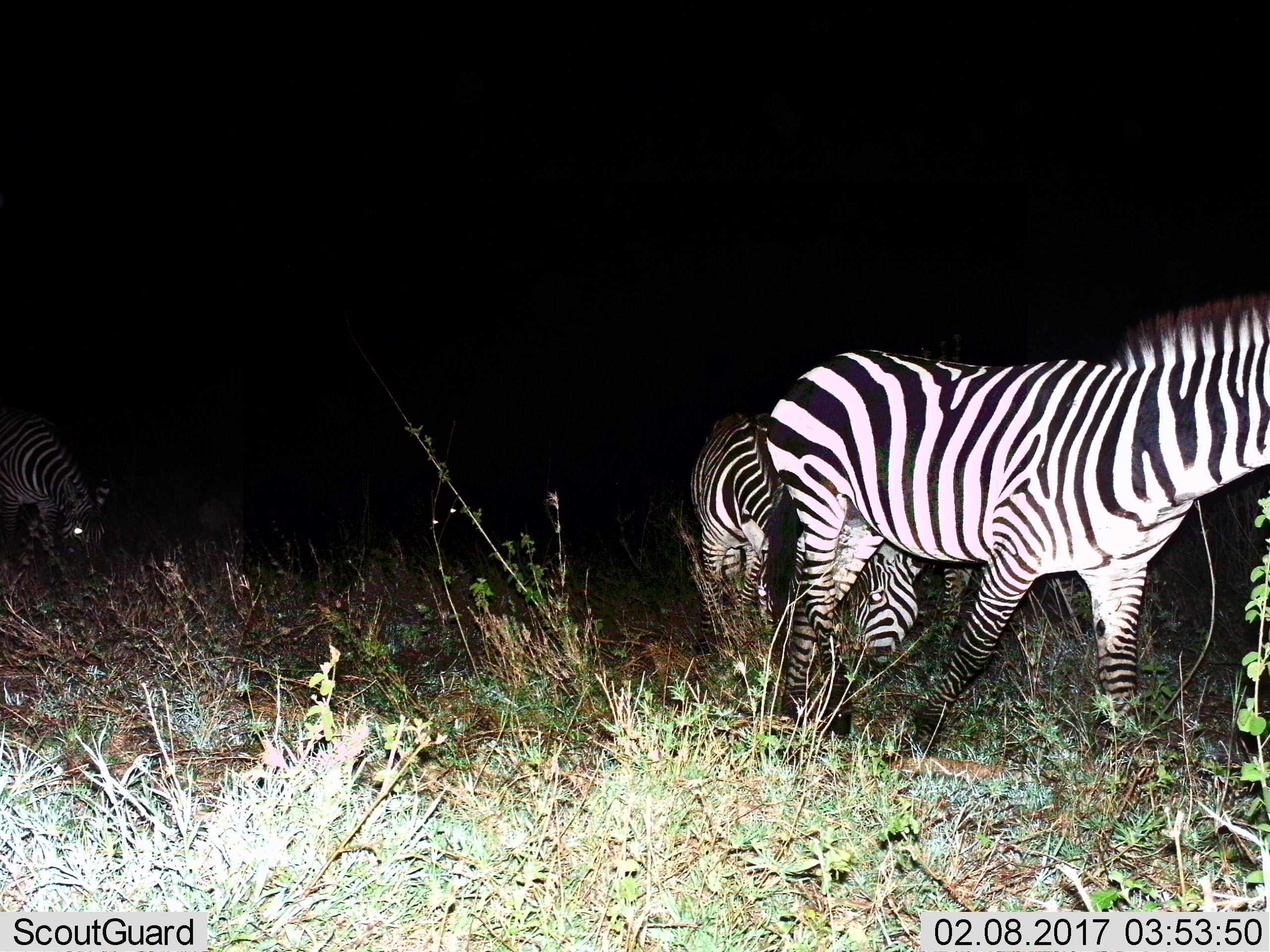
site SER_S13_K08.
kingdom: Animalia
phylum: Chordata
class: Mammalia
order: Perissodactyla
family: Equidae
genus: Equus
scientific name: Equus quagga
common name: plains zebra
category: zebraplains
Zebraplains (plains zebra) (Equus quagga), count 4. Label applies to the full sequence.